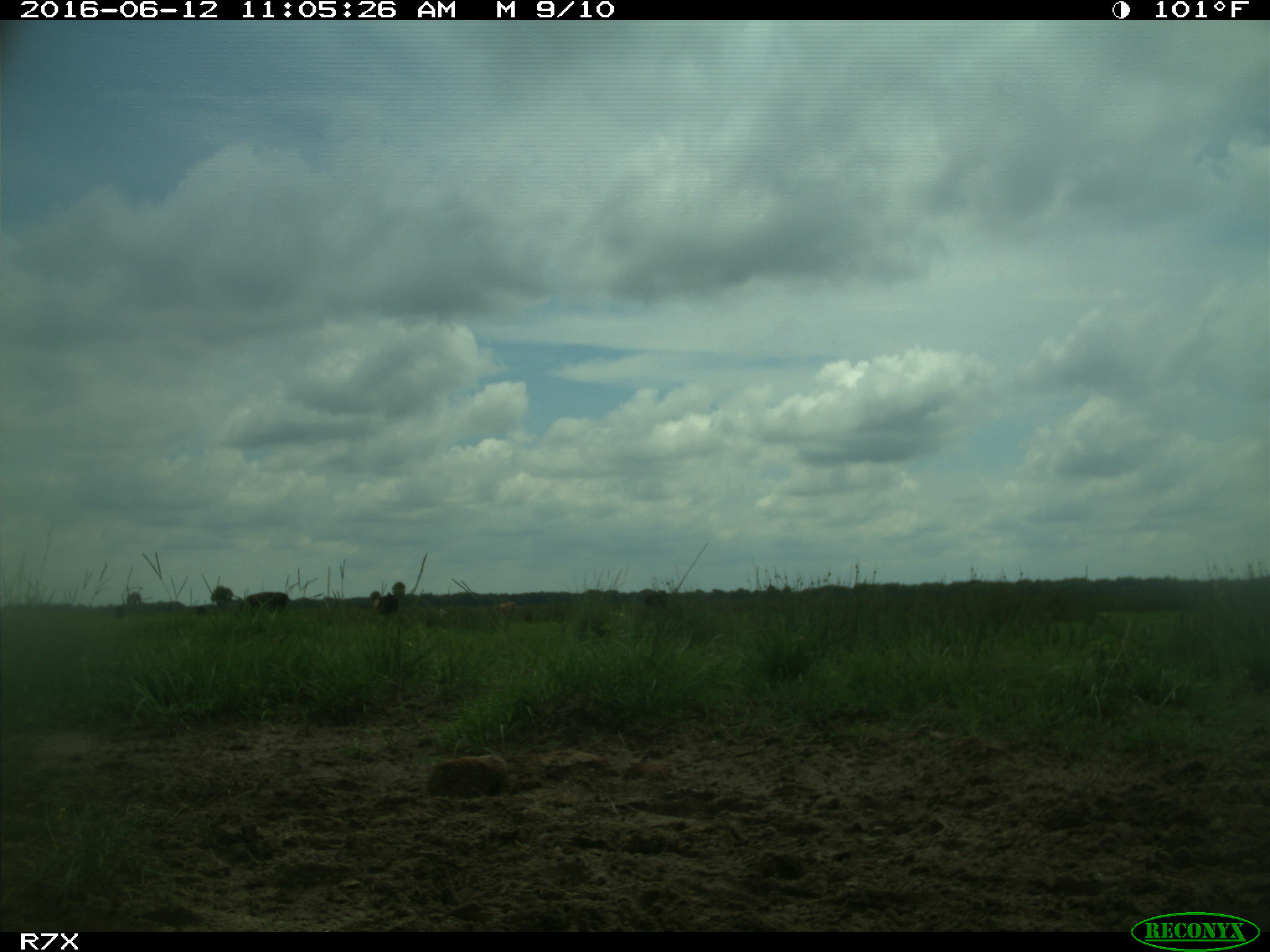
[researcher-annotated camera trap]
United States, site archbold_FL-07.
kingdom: Animalia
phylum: Chordata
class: Mammalia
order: Artiodactyla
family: Bovidae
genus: Bos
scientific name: Bos taurus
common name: domestic cow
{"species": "Bos taurus (domestic cow)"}